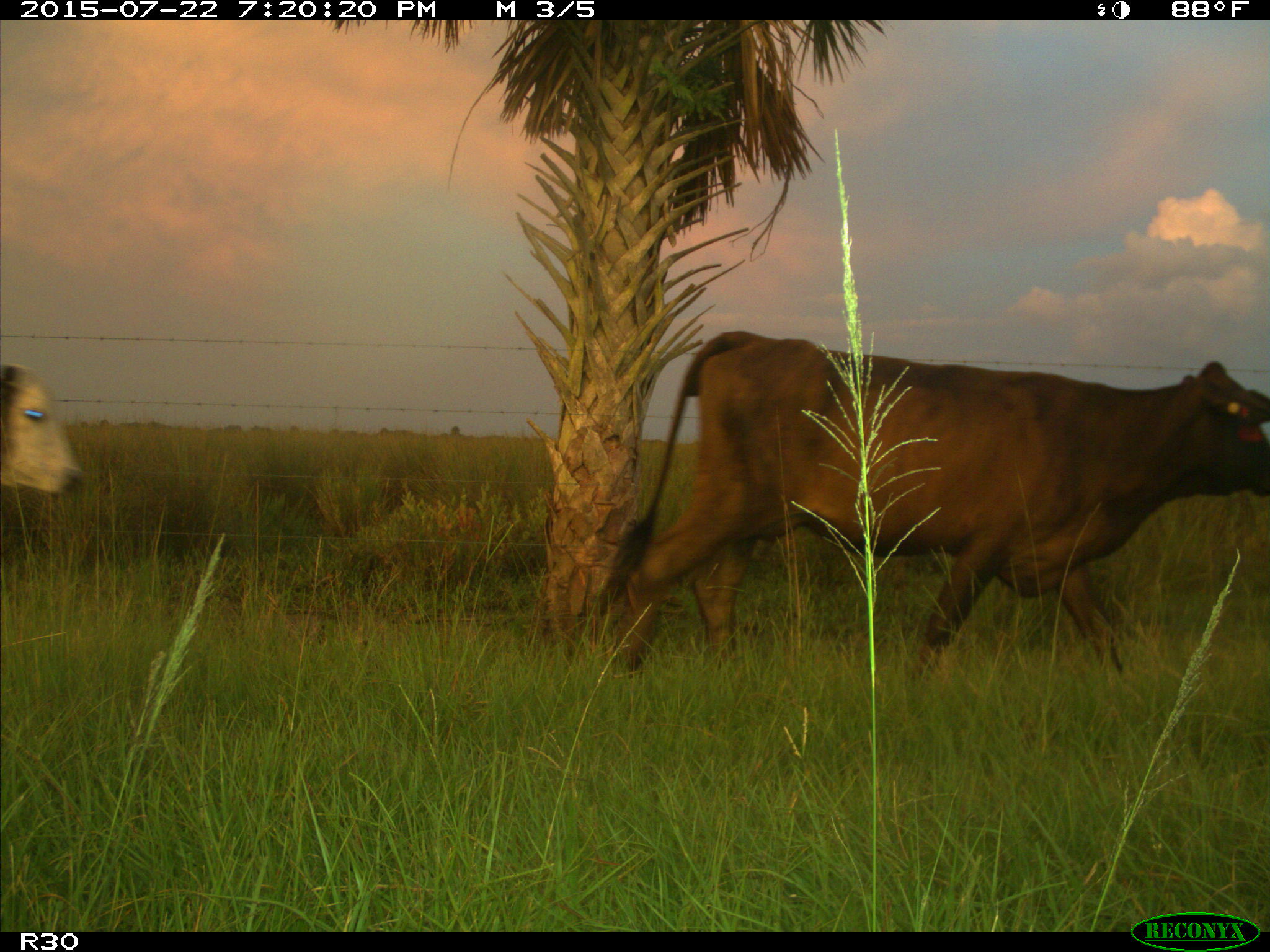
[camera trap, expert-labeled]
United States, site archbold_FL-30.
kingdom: Animalia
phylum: Chordata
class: Mammalia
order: Artiodactyla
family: Bovidae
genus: Bos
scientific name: Bos taurus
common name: domestic cow